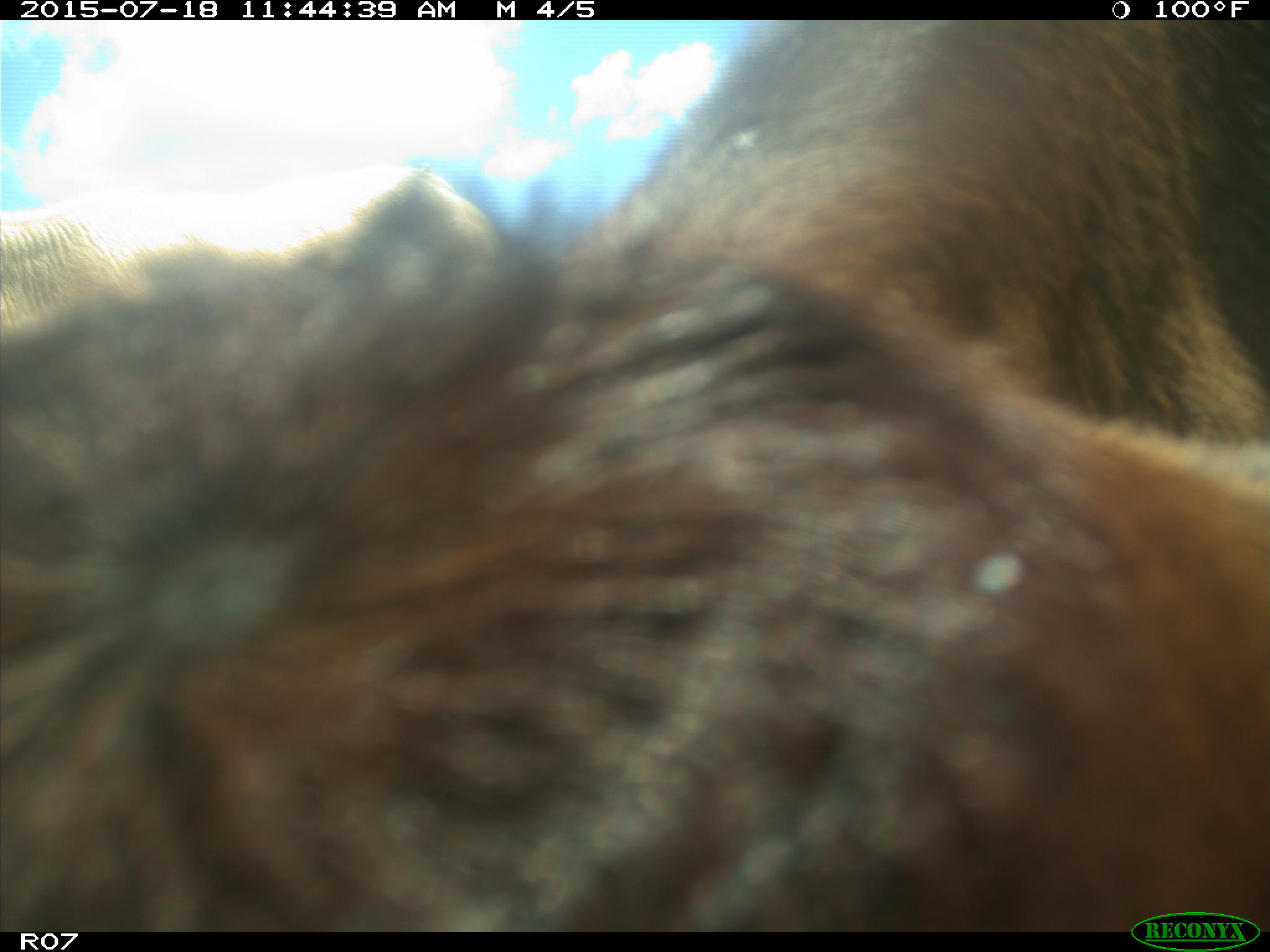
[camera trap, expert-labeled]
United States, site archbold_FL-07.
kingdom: Animalia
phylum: Chordata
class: Mammalia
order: Artiodactyla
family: Bovidae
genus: Bos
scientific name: Bos taurus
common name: domestic cow